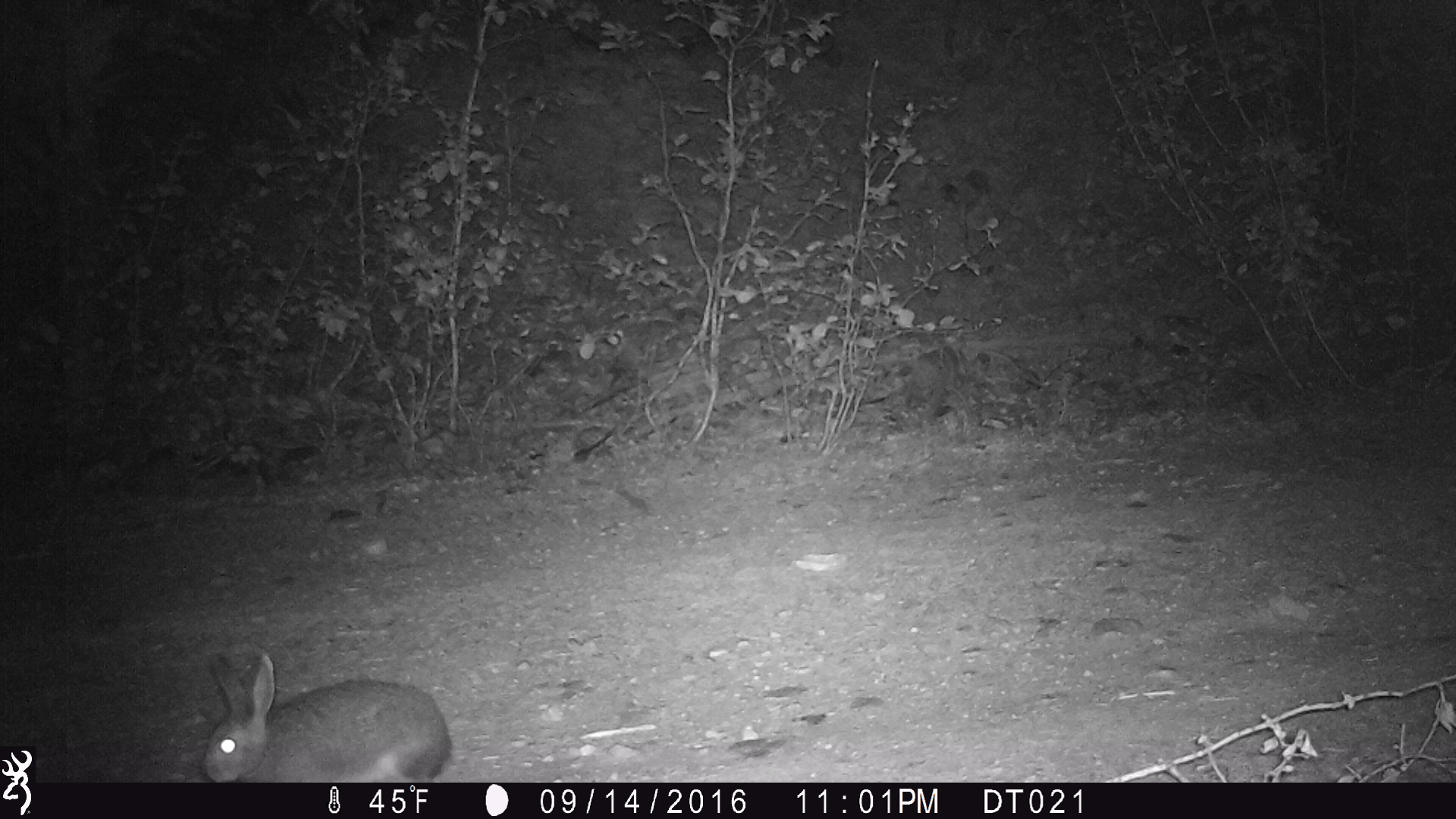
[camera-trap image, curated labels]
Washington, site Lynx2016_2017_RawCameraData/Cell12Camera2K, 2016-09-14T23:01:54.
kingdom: Animalia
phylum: Chordata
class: Mammalia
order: Lagomorpha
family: Leporidae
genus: Lepus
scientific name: Lepus americanus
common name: snowshoe hare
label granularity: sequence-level